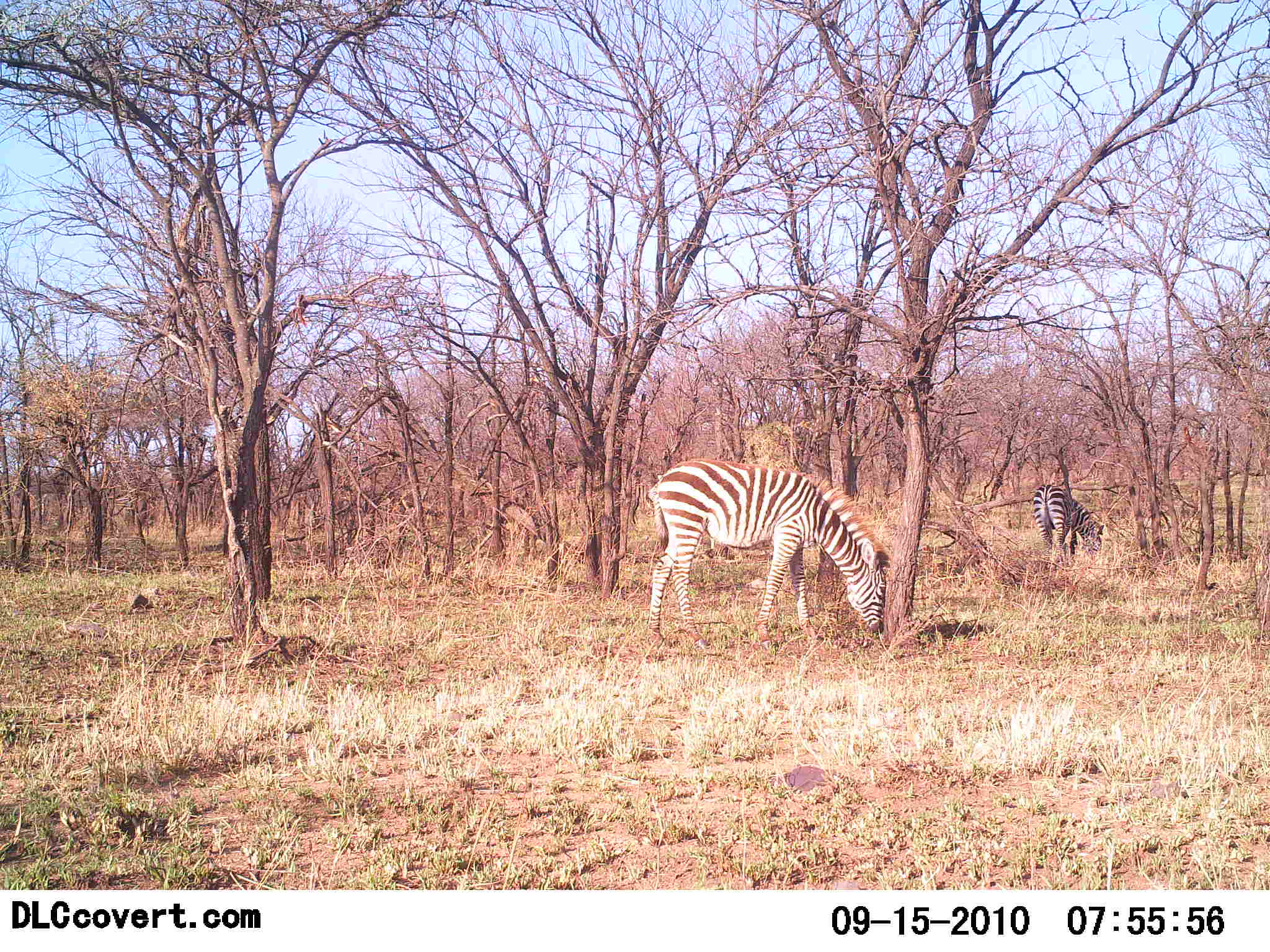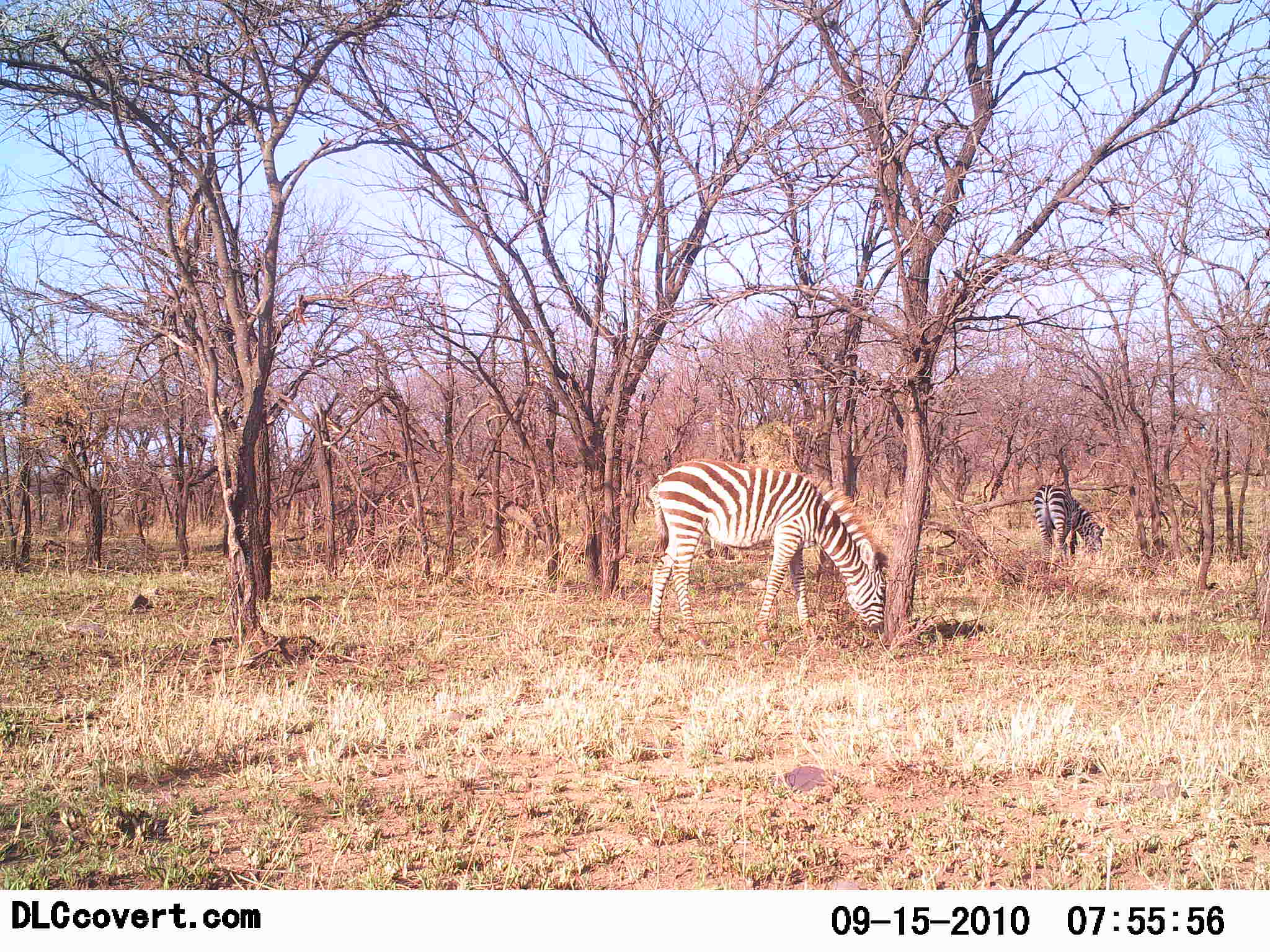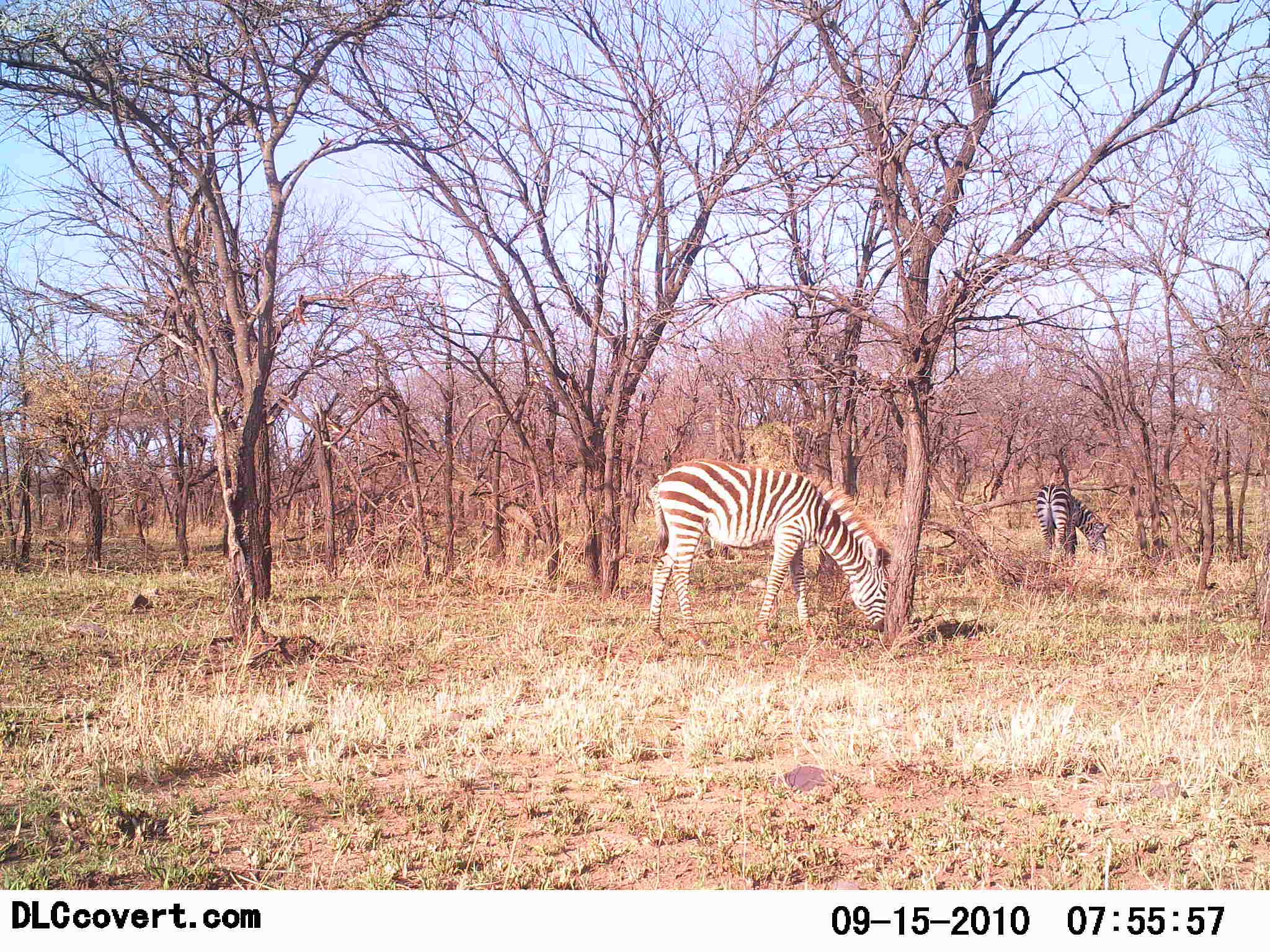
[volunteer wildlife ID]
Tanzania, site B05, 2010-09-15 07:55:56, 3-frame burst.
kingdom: Animalia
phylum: Chordata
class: Mammalia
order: Perissodactyla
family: Equidae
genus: Equus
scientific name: Equus quagga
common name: plains zebra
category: zebra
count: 2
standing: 30%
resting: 5%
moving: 0%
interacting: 0%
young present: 0%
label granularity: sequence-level